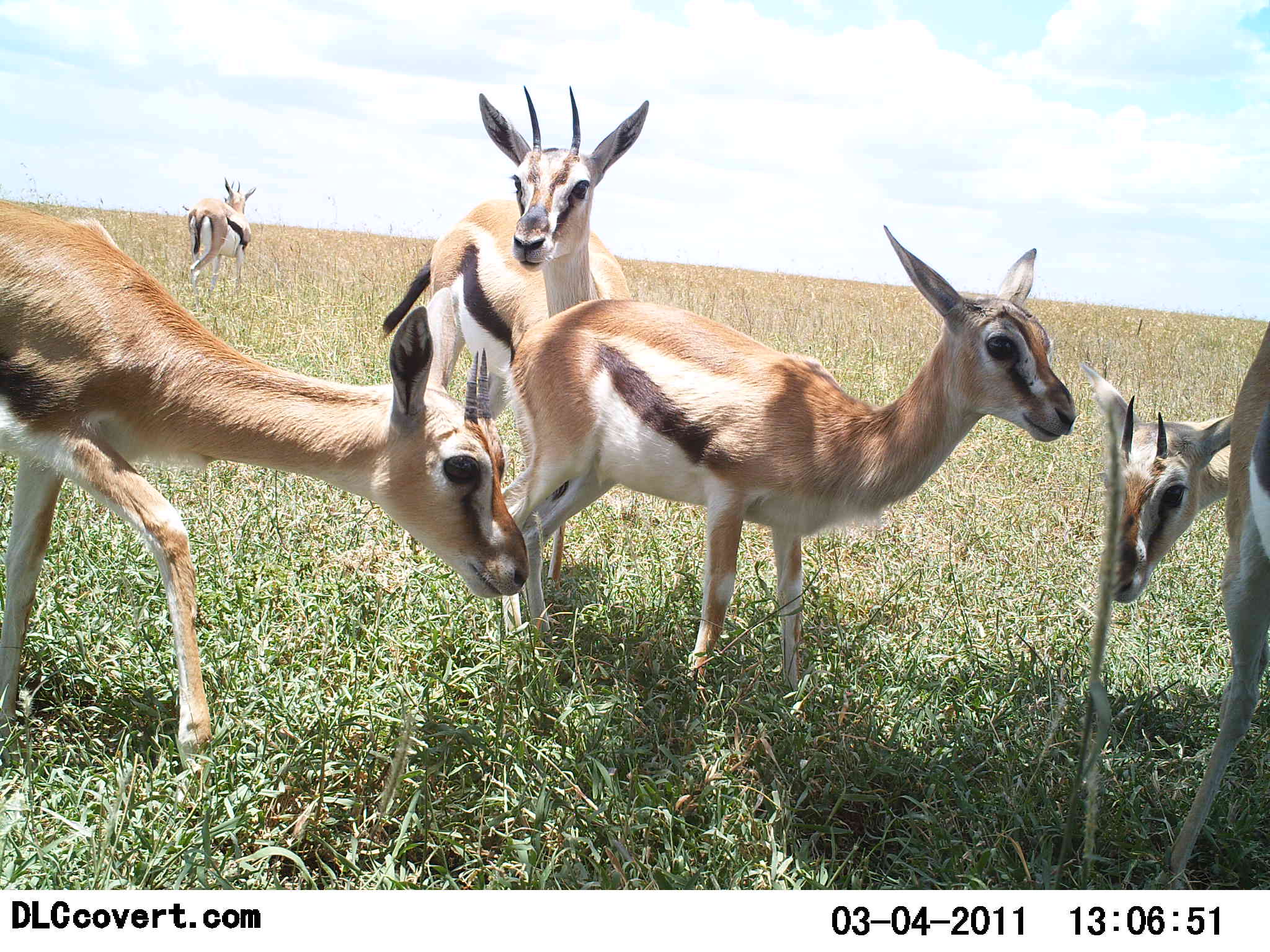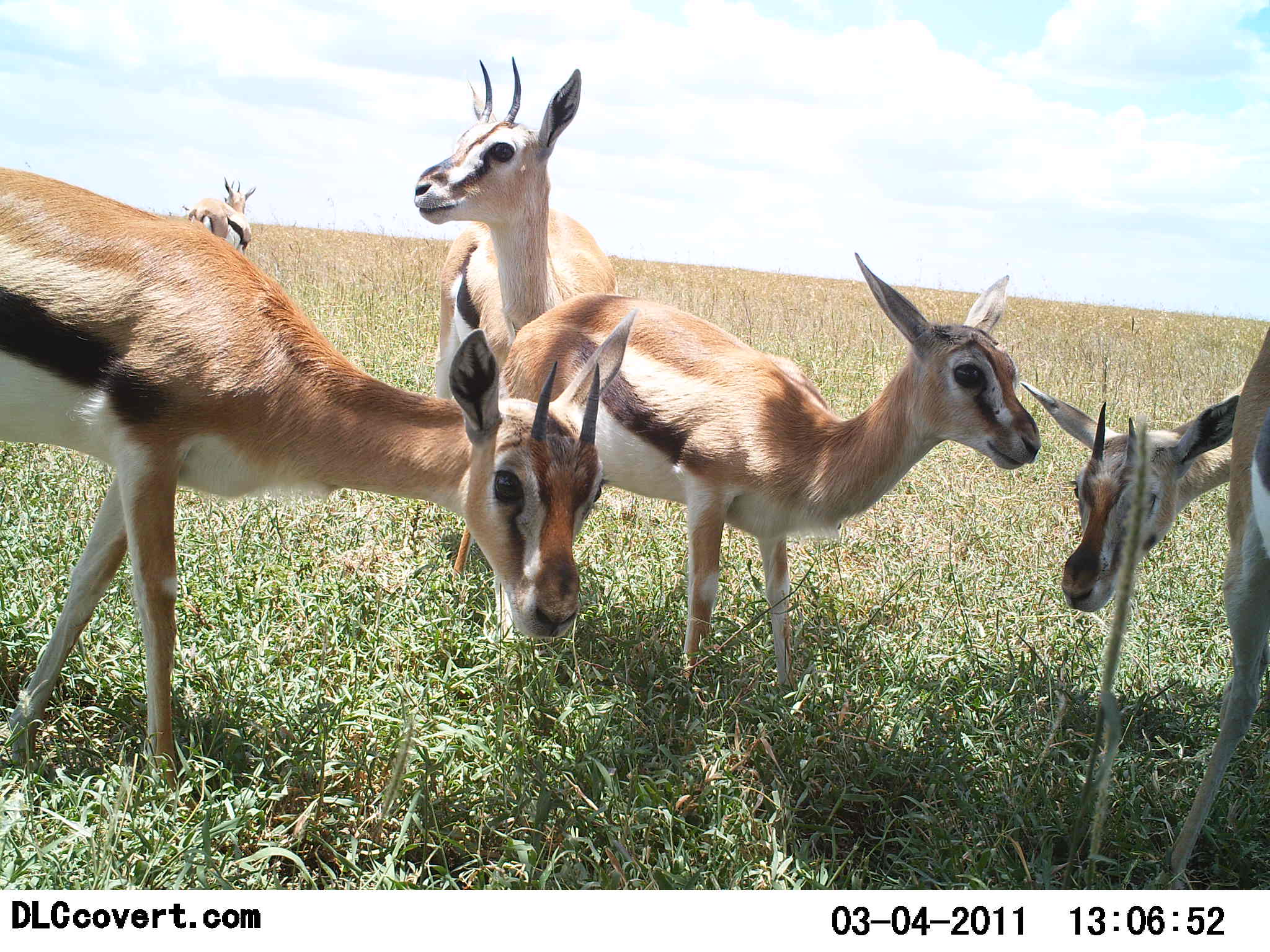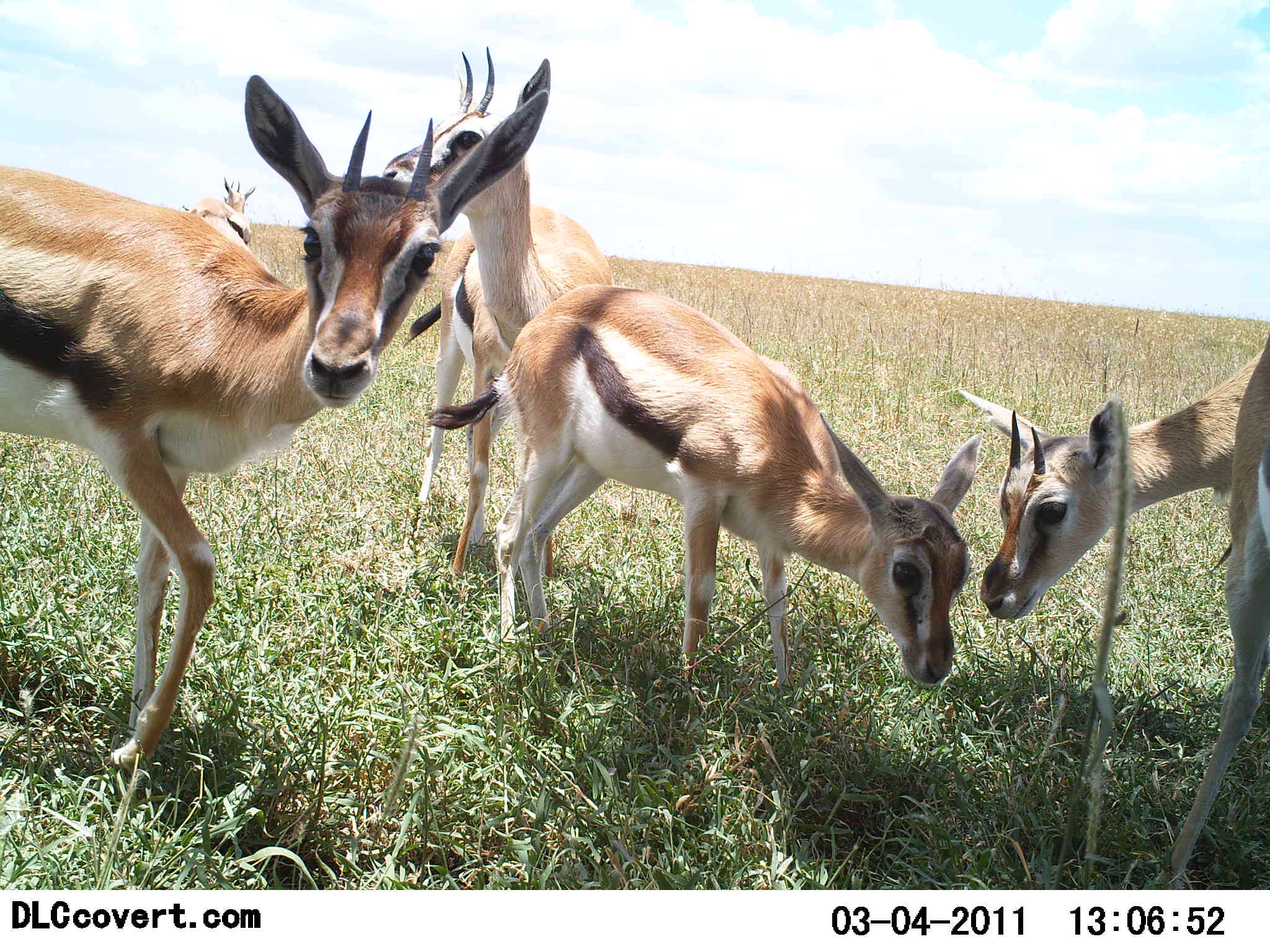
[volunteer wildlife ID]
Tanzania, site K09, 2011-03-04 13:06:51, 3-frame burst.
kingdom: Animalia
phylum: Chordata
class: Mammalia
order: Artiodactyla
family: Bovidae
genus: Eudorcas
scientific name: Eudorcas thomsonii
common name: thomson's gazelle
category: gazellethomsons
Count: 6.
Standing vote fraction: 69%.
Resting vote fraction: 0%.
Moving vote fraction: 8%.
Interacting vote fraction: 38%.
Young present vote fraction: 31%.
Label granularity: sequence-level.